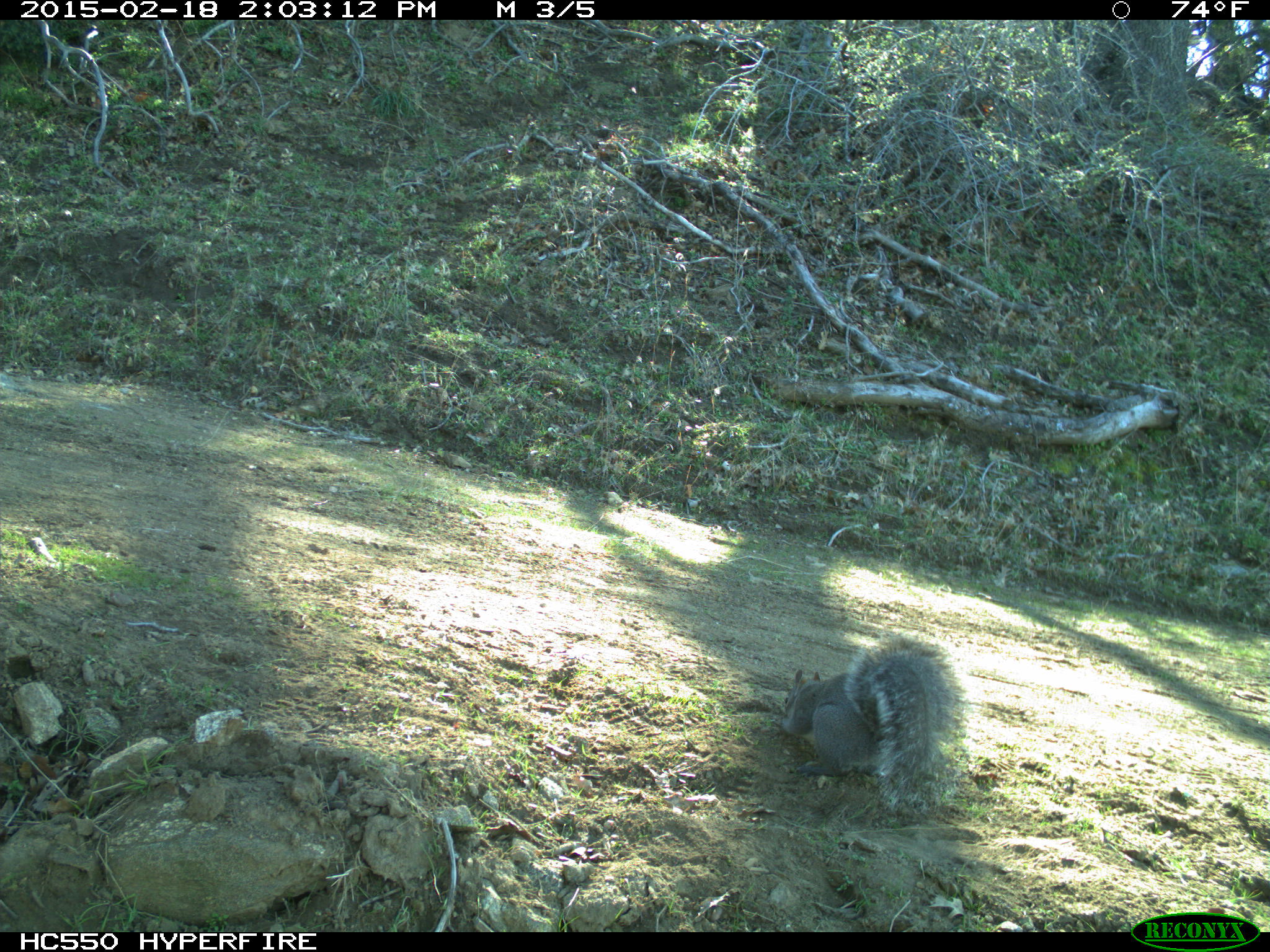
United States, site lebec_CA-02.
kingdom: Animalia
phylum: Chordata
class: Mammalia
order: Rodentia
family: Sciuridae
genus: Sciurus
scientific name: Sciurus carolinensis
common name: eastern gray squirrel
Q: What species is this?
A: Sciurus carolinensis (eastern gray squirrel).